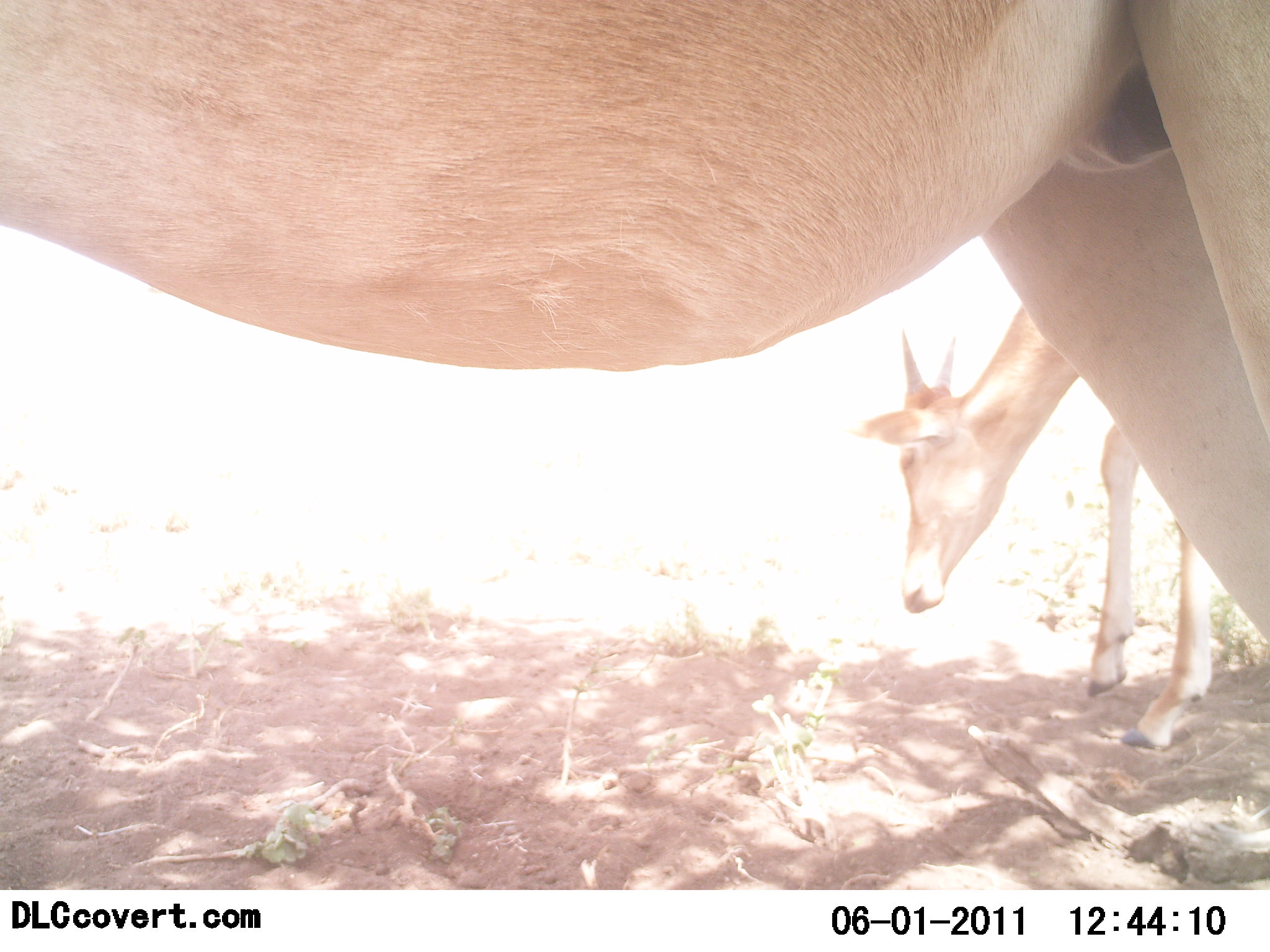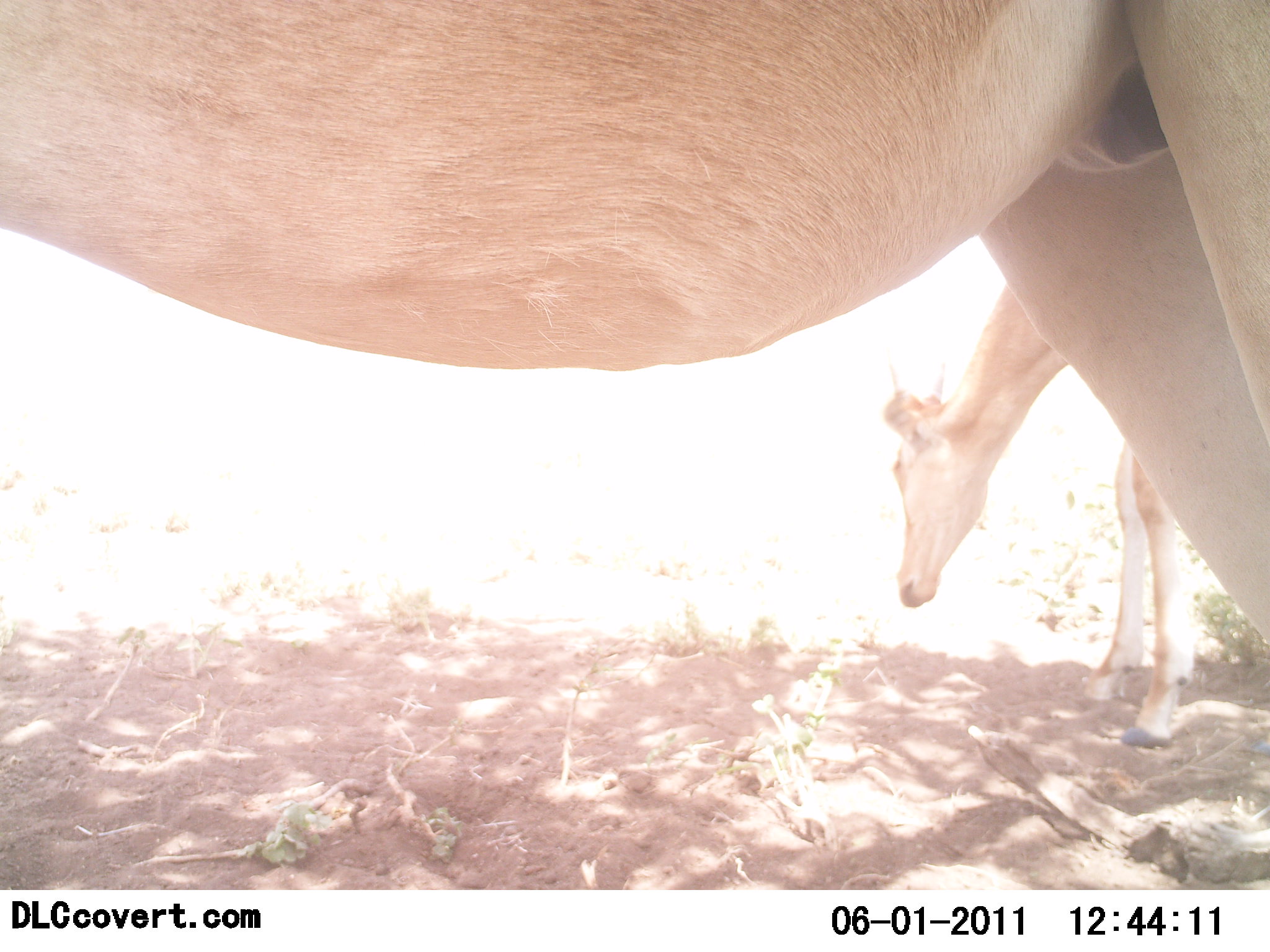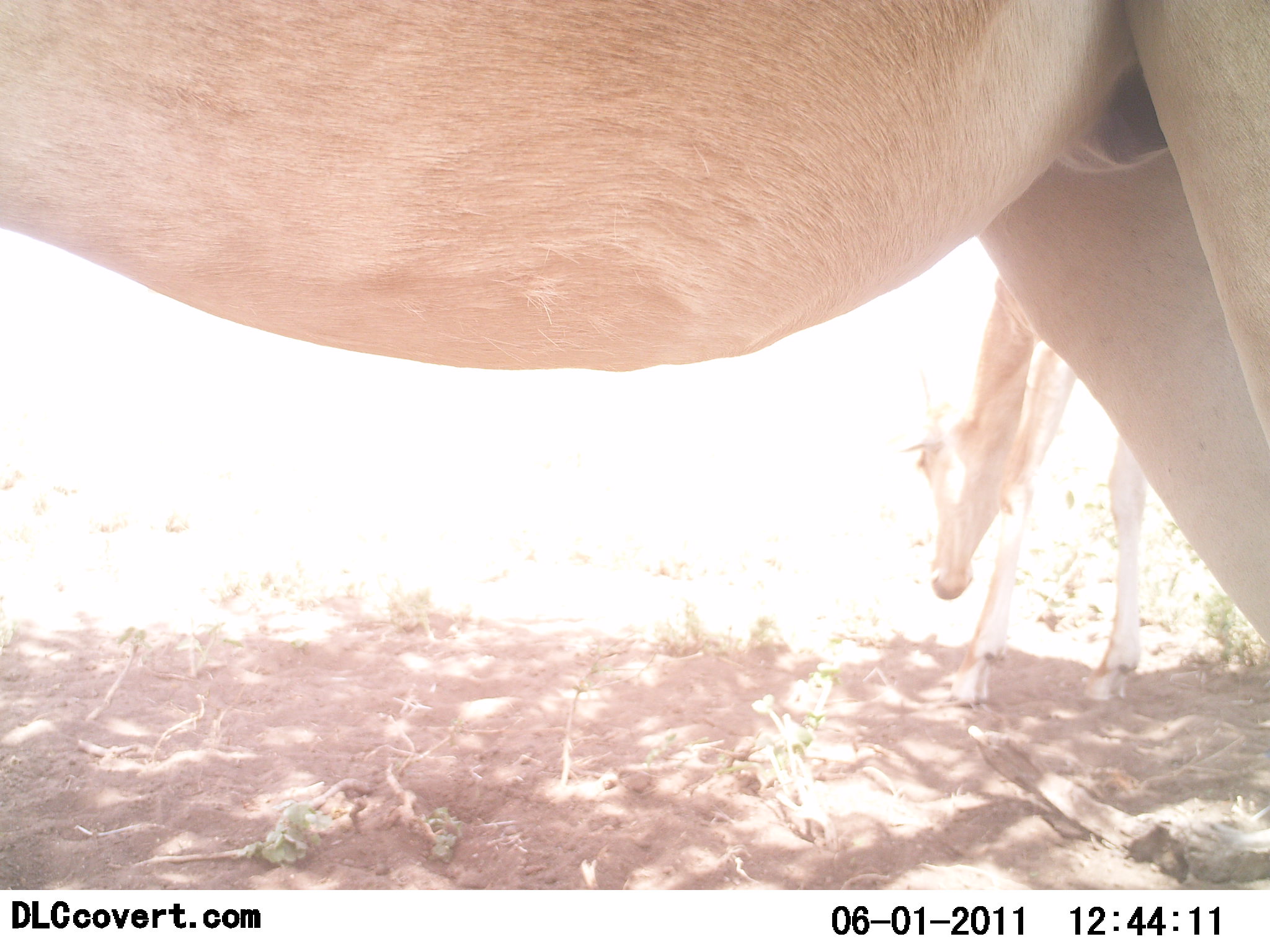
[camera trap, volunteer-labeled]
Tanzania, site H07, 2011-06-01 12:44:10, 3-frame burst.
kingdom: Animalia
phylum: Chordata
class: Mammalia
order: Artiodactyla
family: Bovidae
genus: Alcelaphus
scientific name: Alcelaphus buselaphus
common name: hartebeest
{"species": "hartebeest (Alcelaphus buselaphus)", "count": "2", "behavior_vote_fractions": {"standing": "86%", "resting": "0%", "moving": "14%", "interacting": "0%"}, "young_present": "29%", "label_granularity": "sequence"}